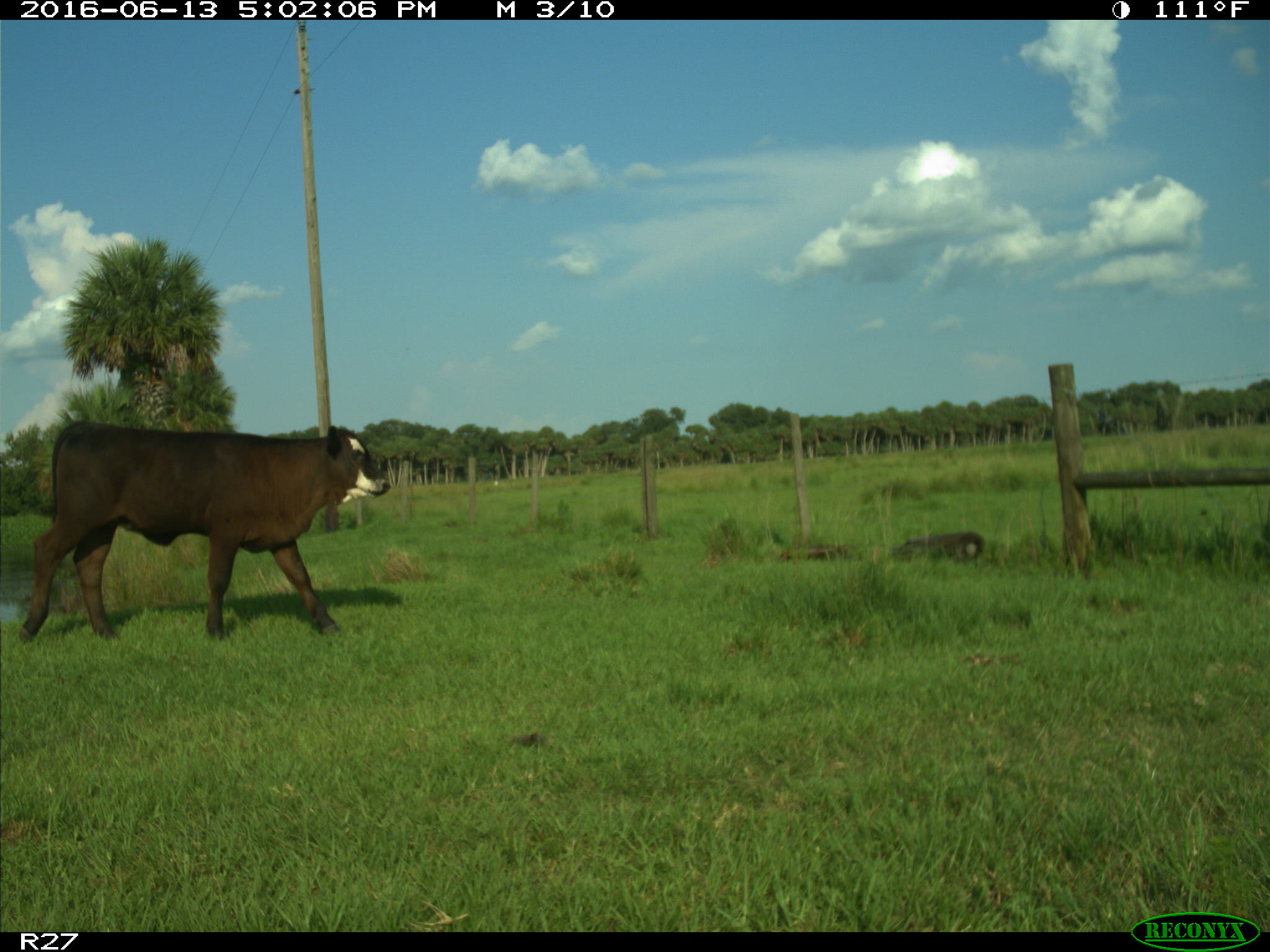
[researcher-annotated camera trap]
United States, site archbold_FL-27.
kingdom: Animalia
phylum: Chordata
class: Mammalia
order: Artiodactyla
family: Bovidae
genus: Bos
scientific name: Bos taurus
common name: domestic cow